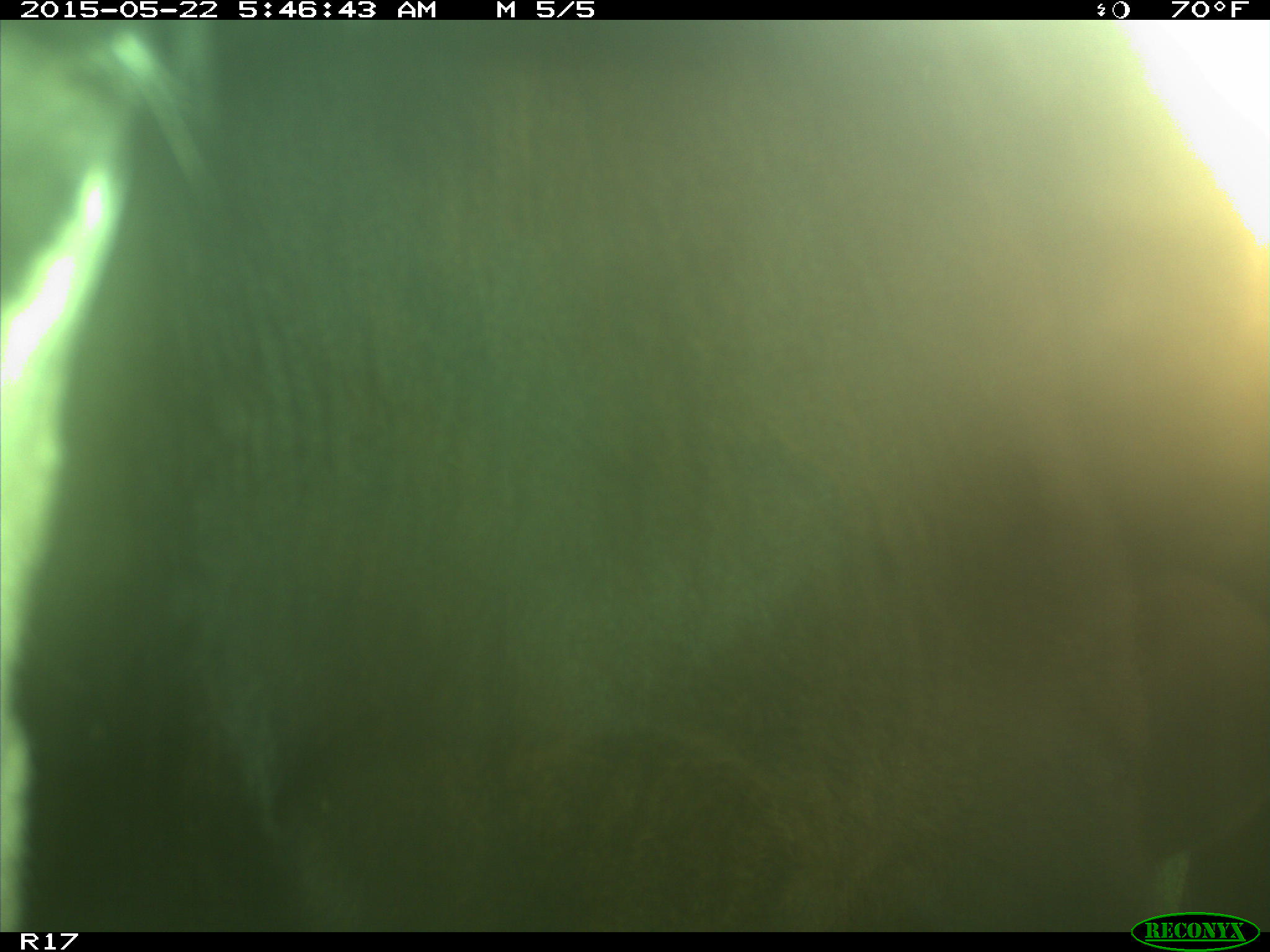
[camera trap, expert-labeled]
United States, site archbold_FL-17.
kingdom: Animalia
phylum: Chordata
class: Mammalia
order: Artiodactyla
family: Bovidae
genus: Bos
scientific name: Bos taurus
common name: domestic cow